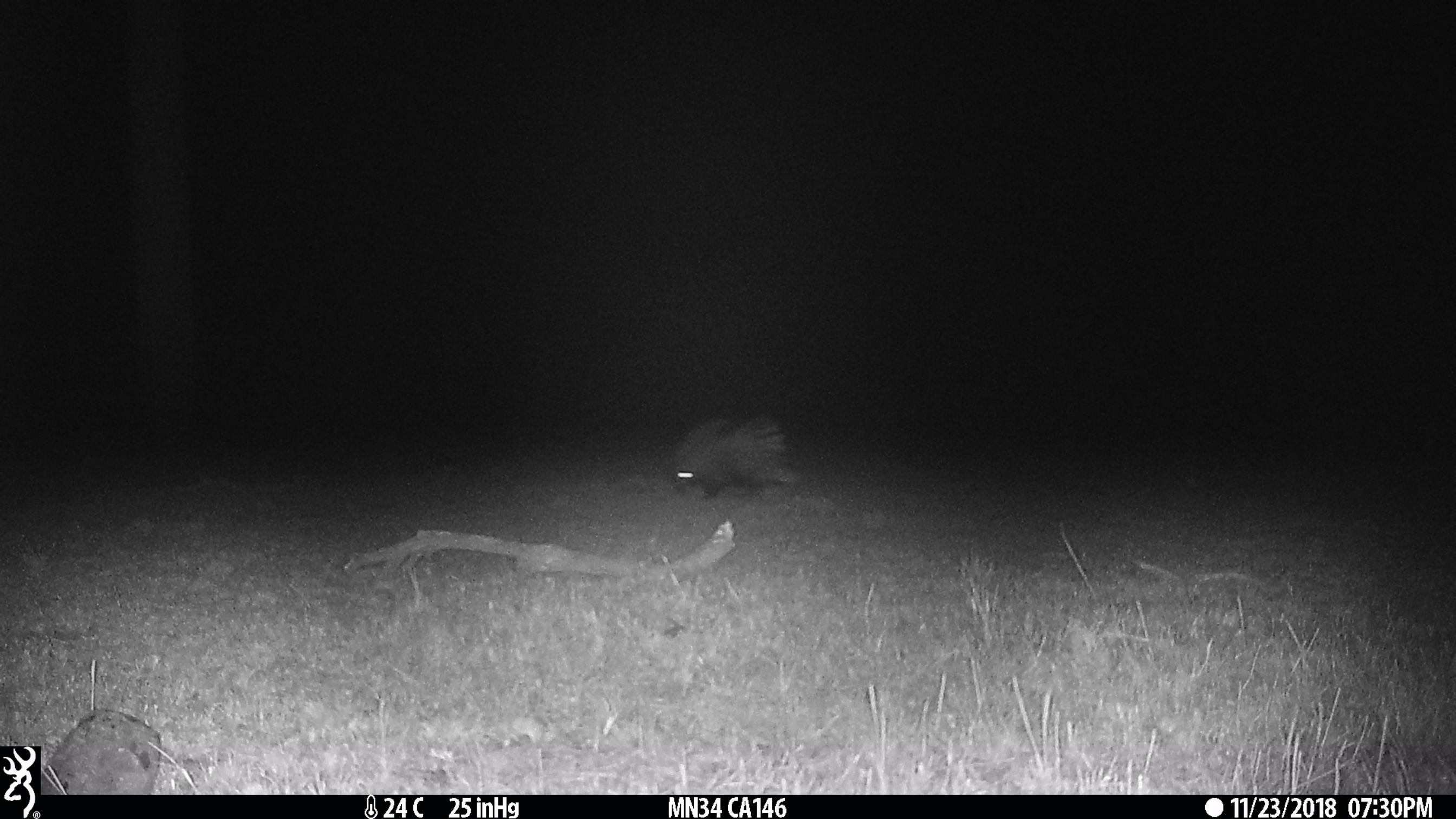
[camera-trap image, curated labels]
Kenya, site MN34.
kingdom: Animalia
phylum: Chordata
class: Mammalia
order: Rodentia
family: Hystricidae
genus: Hystrix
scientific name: Hystrix africaeaustralis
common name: porcupine